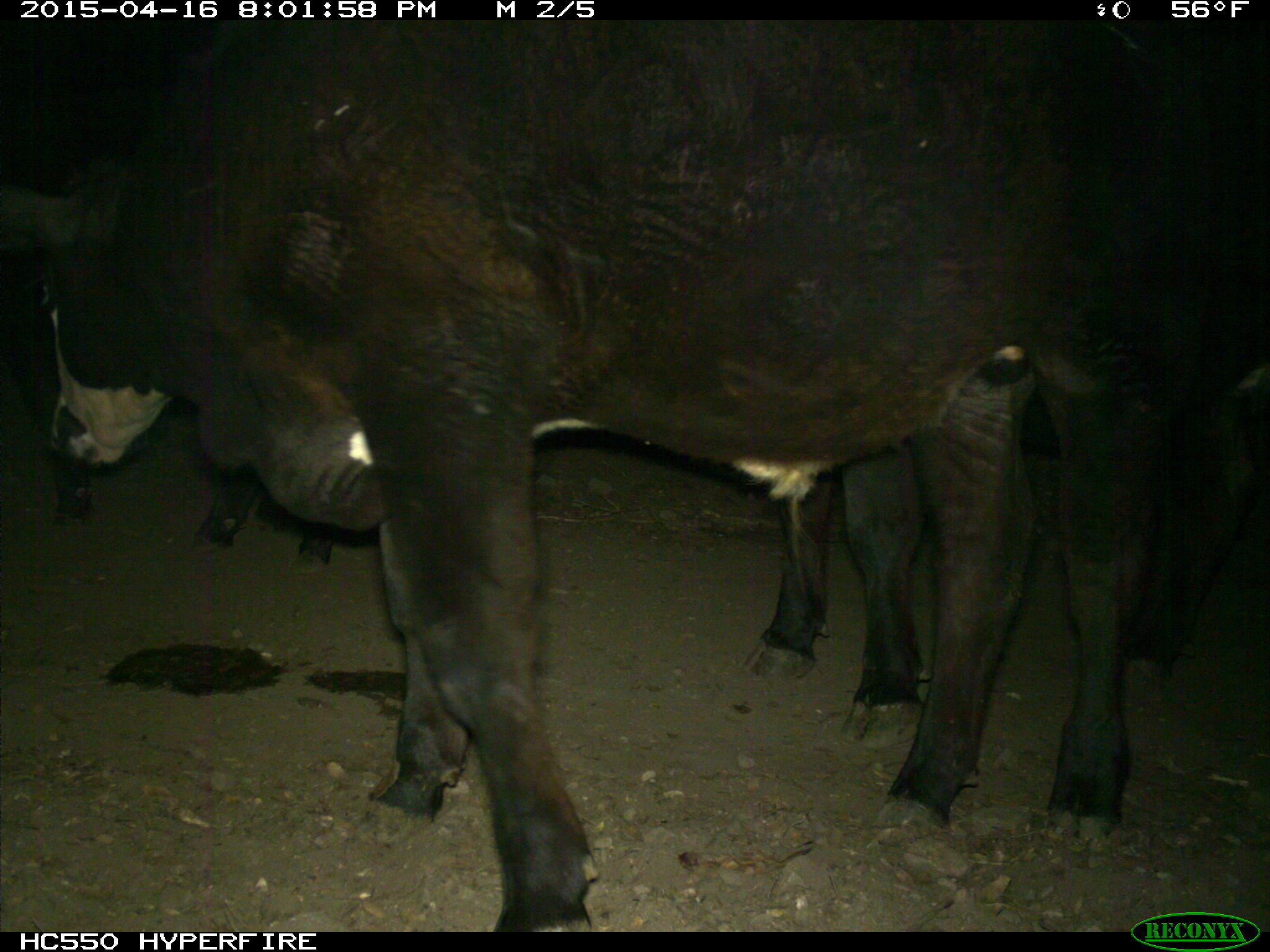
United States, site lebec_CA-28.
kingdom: Animalia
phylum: Chordata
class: Mammalia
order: Artiodactyla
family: Bovidae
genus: Bos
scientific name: Bos taurus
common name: domestic cow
Bos taurus (domestic cow).